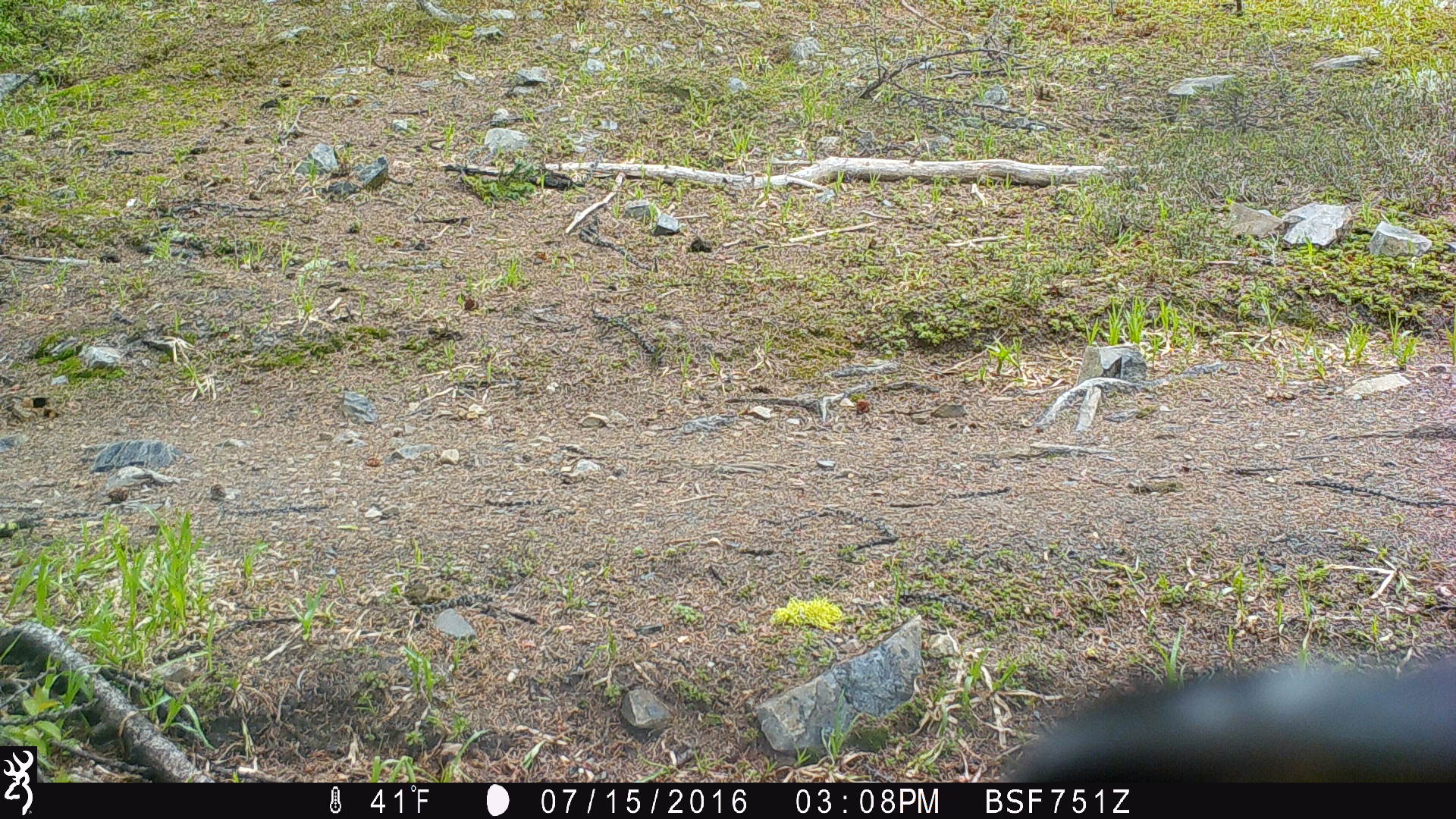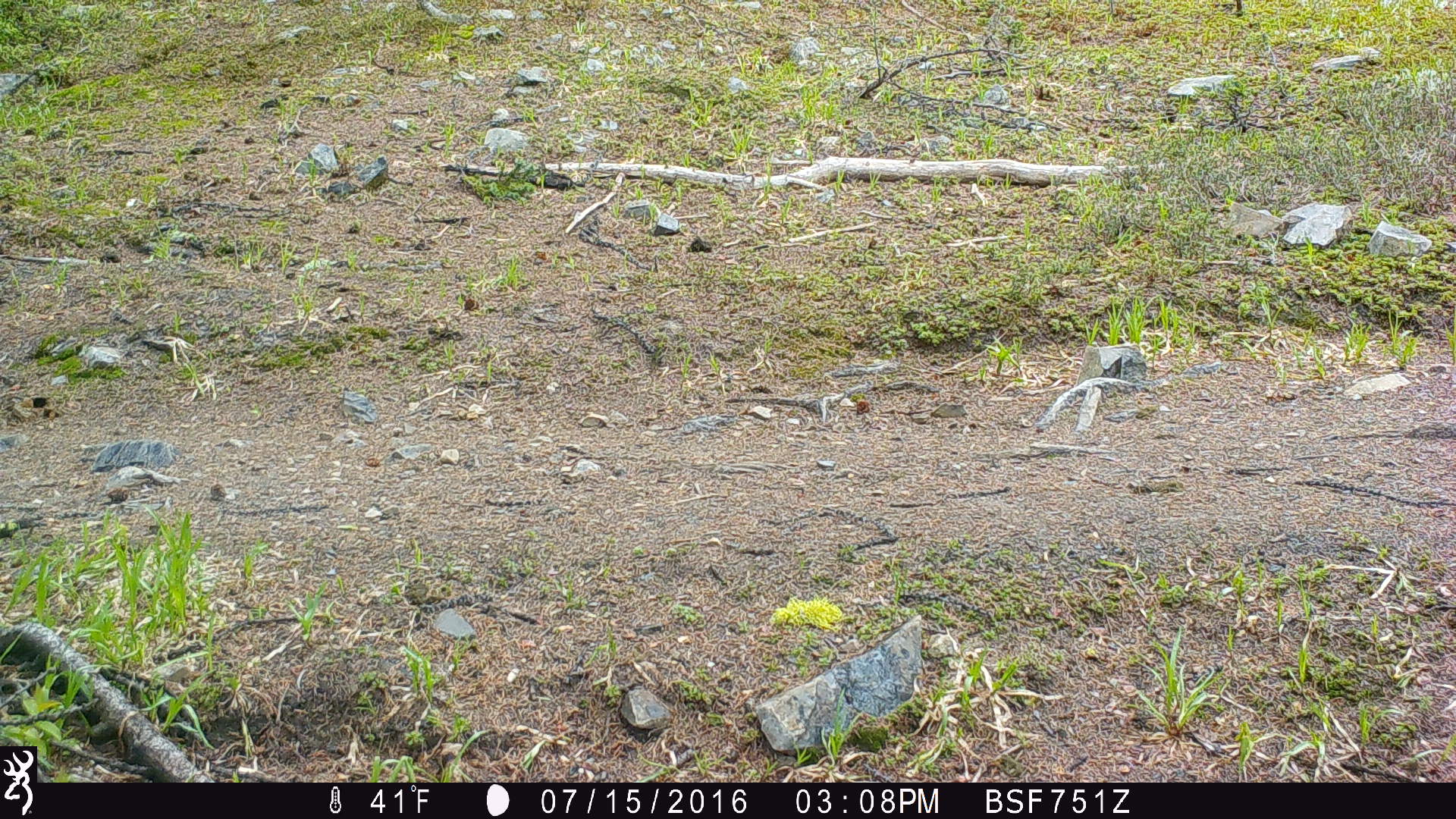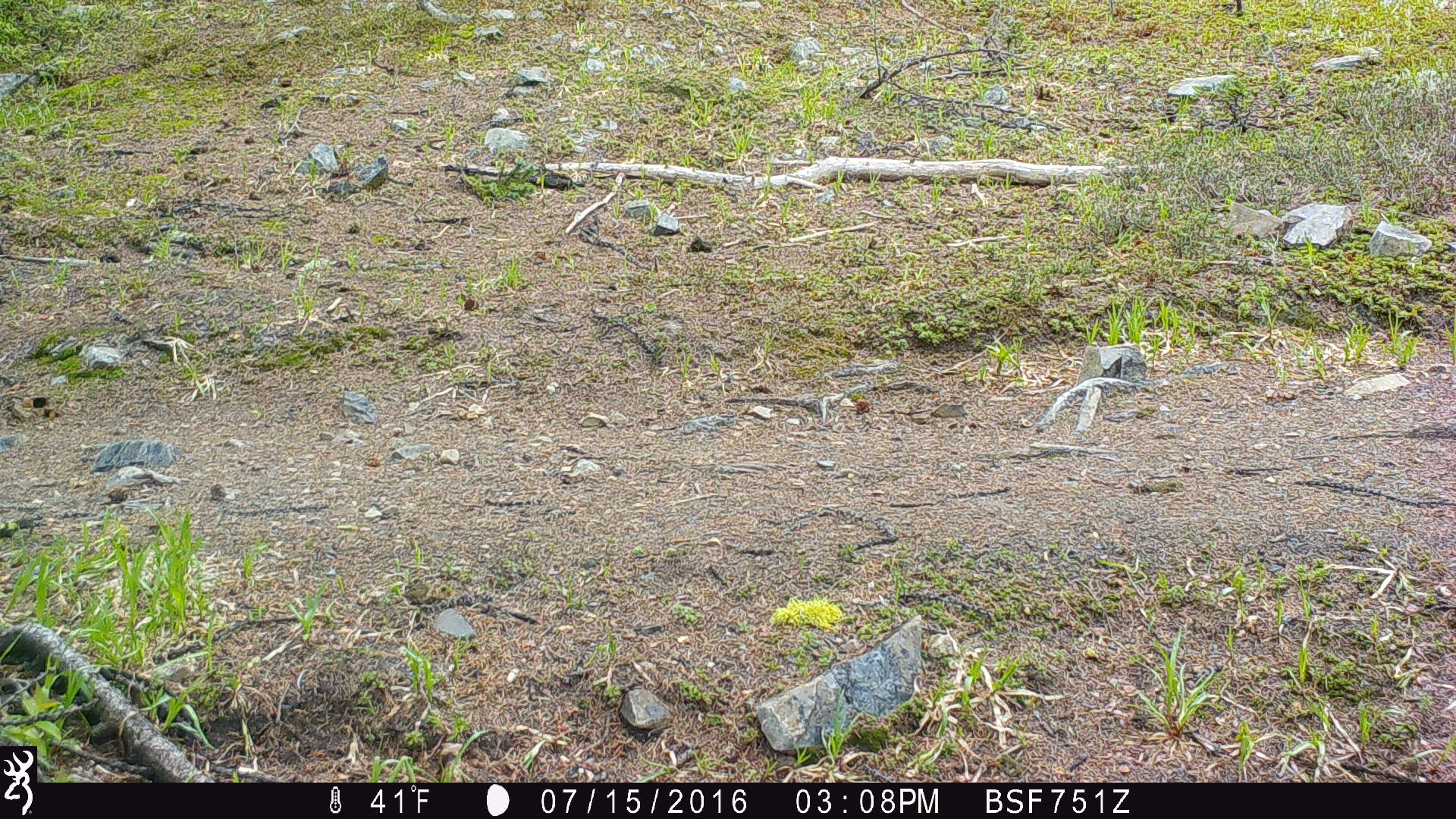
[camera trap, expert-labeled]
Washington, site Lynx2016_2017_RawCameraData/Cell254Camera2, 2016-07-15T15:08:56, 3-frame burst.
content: unidentified animal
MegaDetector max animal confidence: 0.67